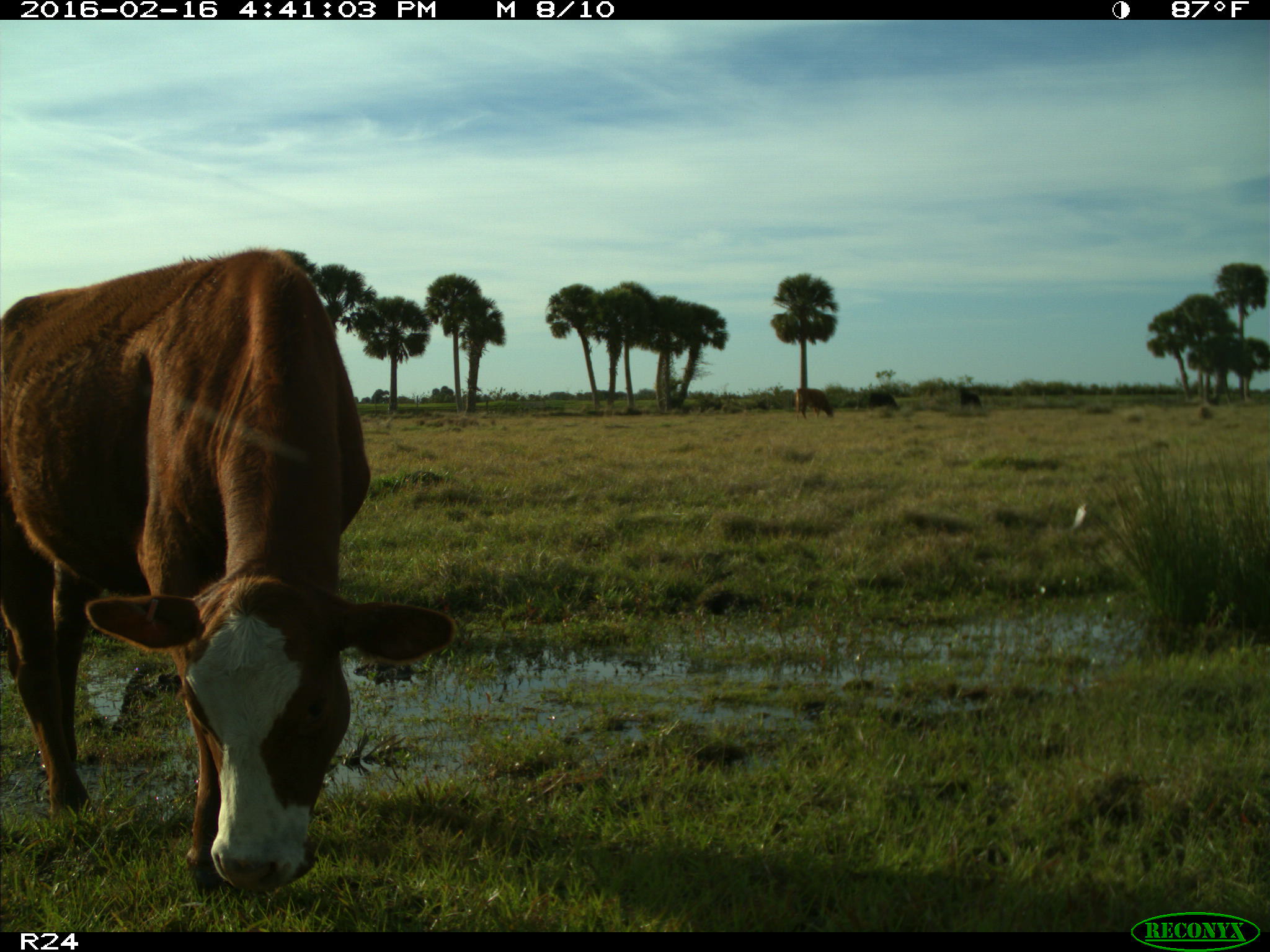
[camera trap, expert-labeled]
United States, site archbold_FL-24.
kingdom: Animalia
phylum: Chordata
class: Mammalia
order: Artiodactyla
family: Bovidae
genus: Bos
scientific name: Bos taurus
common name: domestic cow